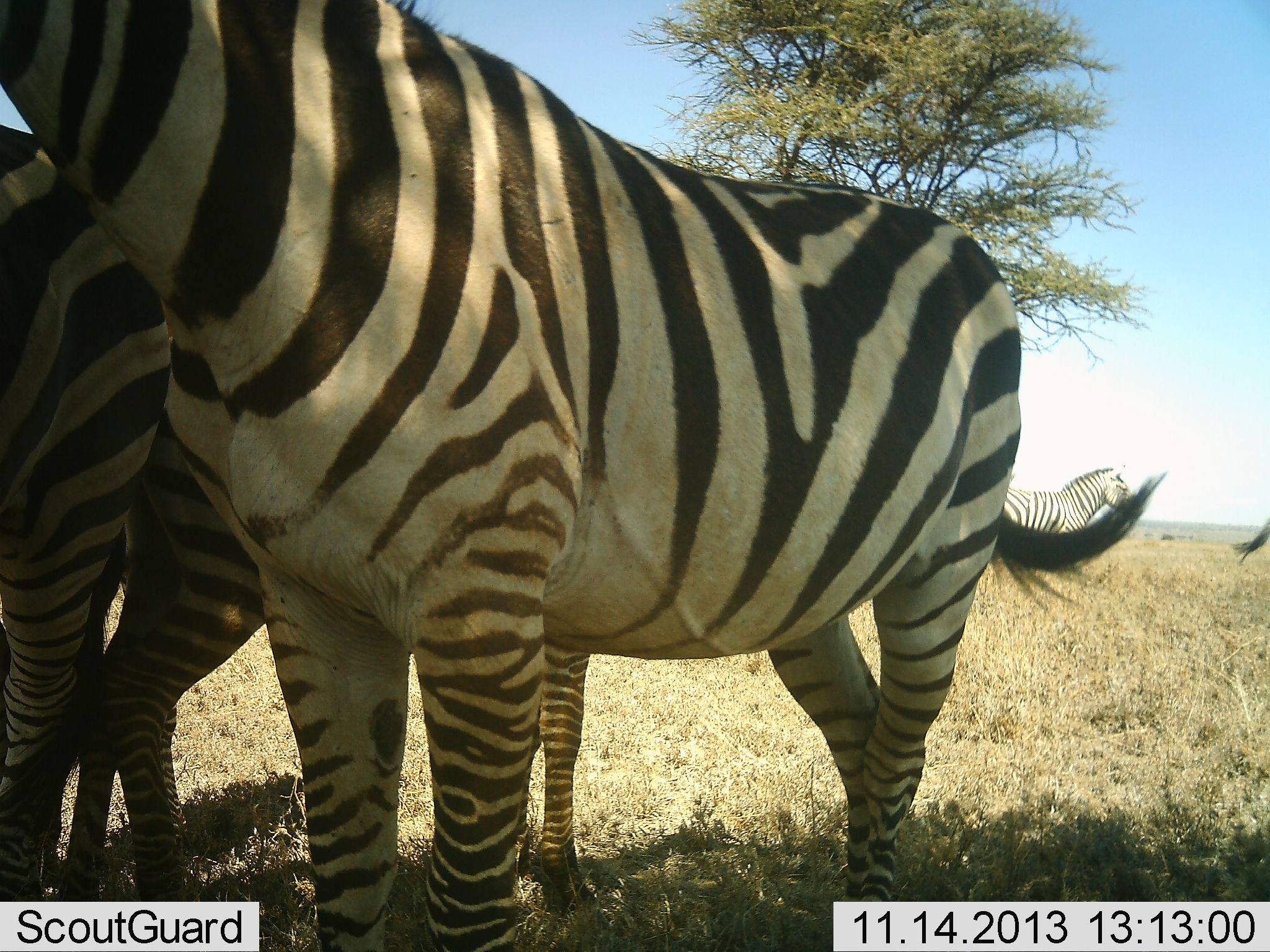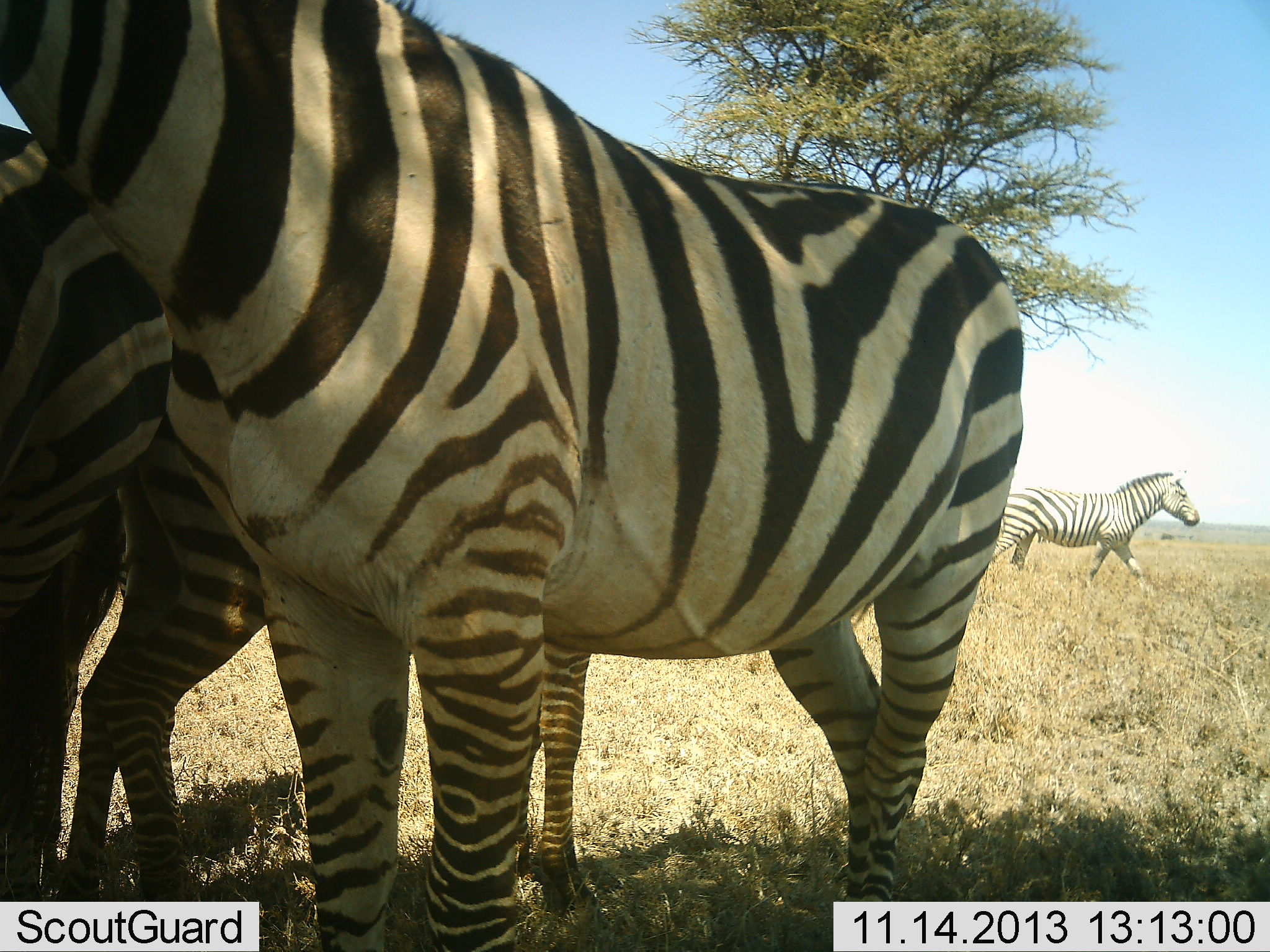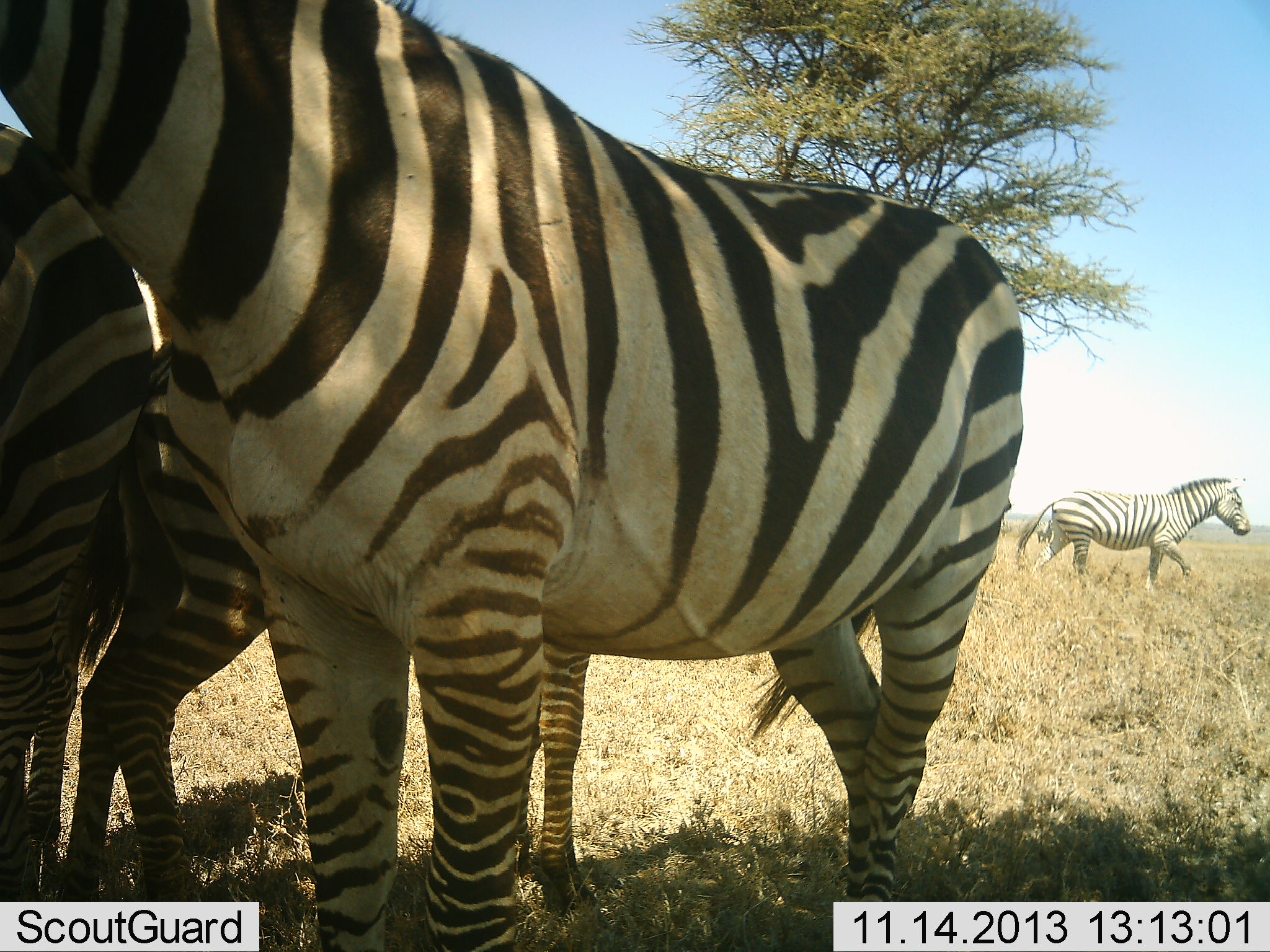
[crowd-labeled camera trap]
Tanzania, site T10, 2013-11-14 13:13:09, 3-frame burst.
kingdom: Animalia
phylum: Chordata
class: Mammalia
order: Perissodactyla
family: Equidae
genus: Equus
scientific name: Equus quagga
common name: plains zebra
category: zebra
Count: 5.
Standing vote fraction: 82%.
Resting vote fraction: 12%.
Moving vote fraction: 88%.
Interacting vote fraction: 0%.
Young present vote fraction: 18%.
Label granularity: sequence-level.